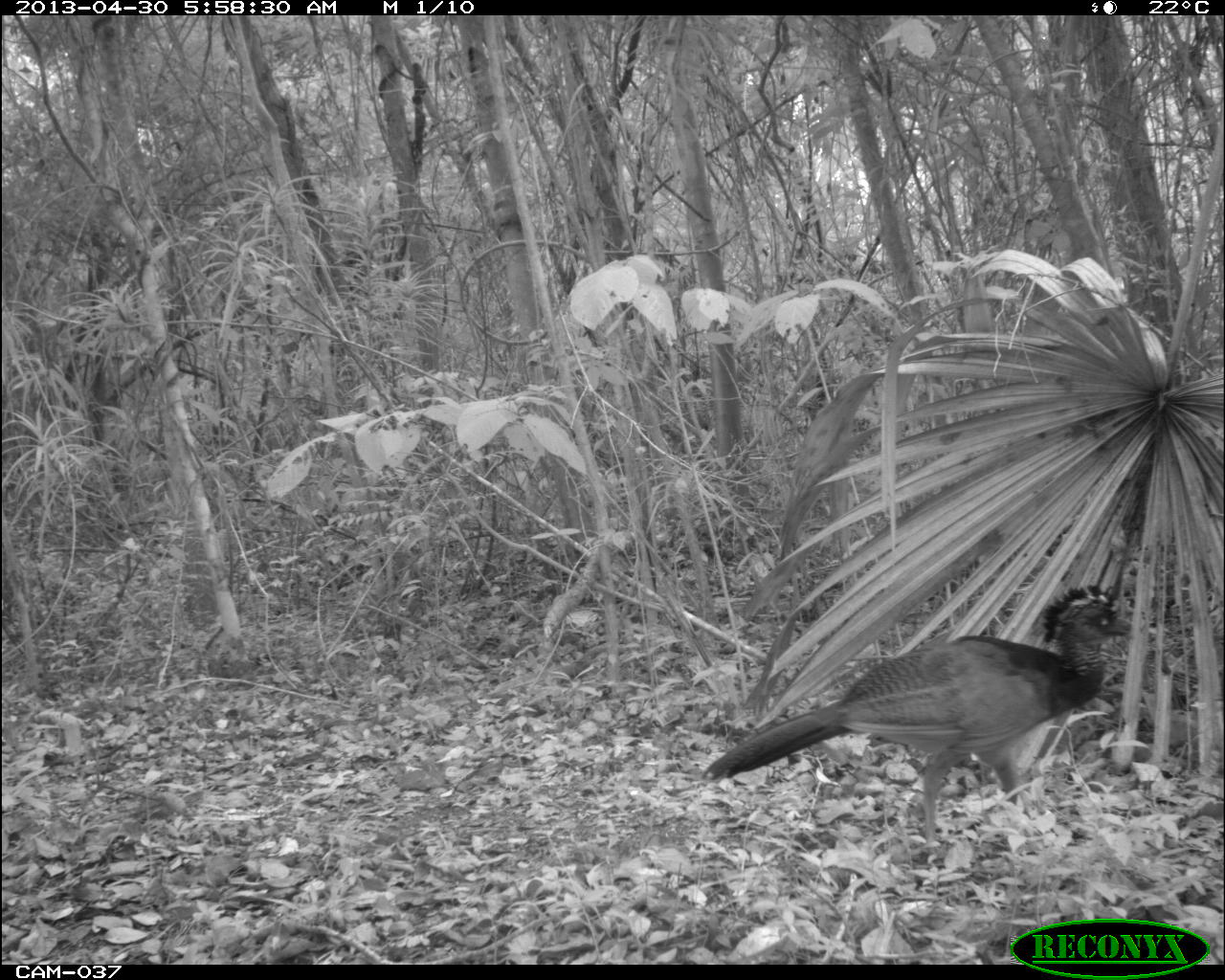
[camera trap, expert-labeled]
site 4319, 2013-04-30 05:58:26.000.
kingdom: Animalia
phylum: Chordata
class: Aves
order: Galliformes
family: Cracidae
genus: Crax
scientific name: Crax rubra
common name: great curassow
Crax rubra (great curassow), count 1, sex female.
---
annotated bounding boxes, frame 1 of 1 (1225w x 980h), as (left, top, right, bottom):
crax rubra: (702, 579, 1130, 858)